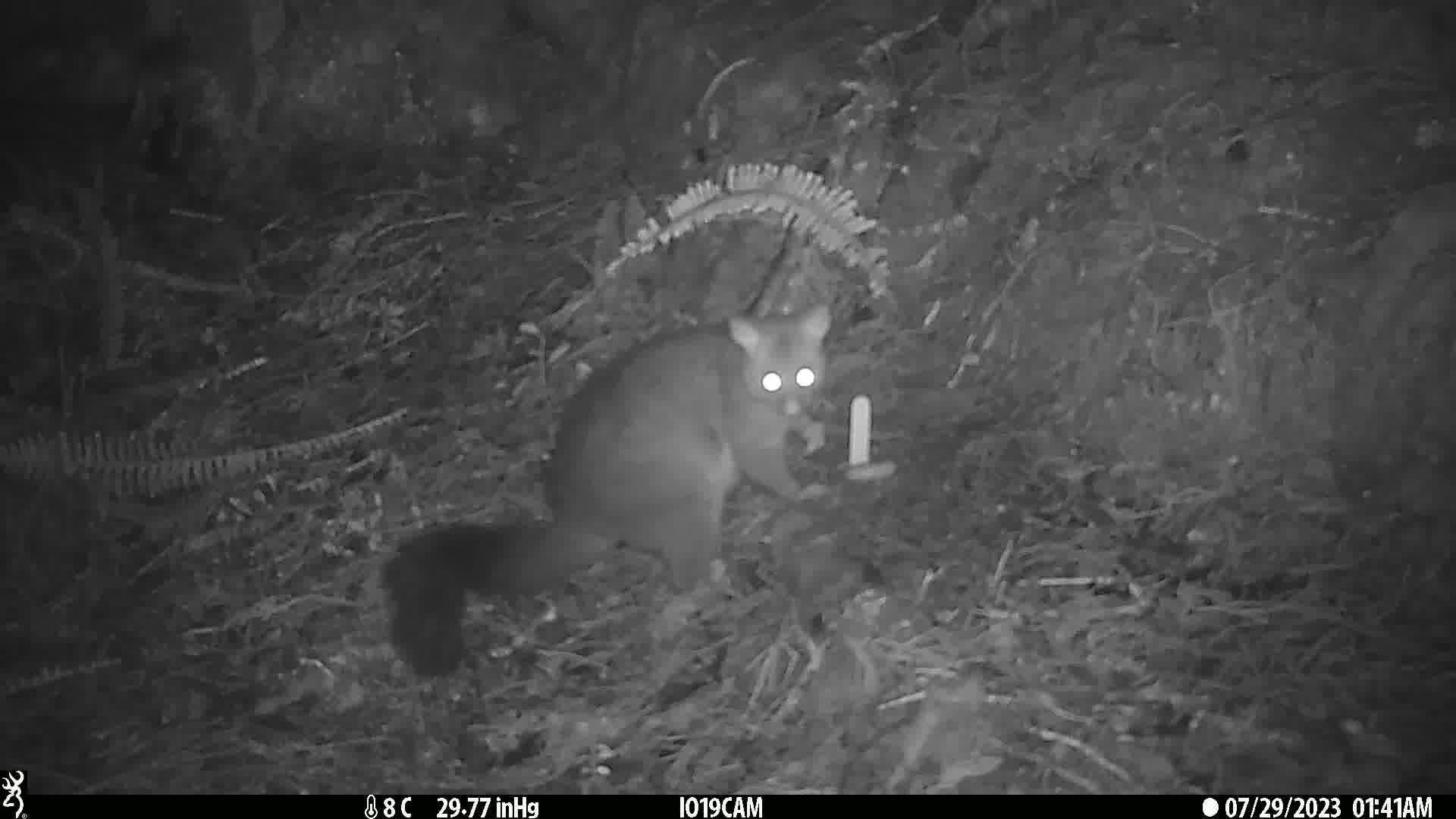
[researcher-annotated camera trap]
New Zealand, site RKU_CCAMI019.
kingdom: Animalia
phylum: Chordata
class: Mammalia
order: Diprotodontia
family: Phalangeridae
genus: Trichosurus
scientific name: Trichosurus vulpecula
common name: common brushtail possum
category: possum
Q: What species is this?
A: Possum (common brushtail possum) (Trichosurus vulpecula).